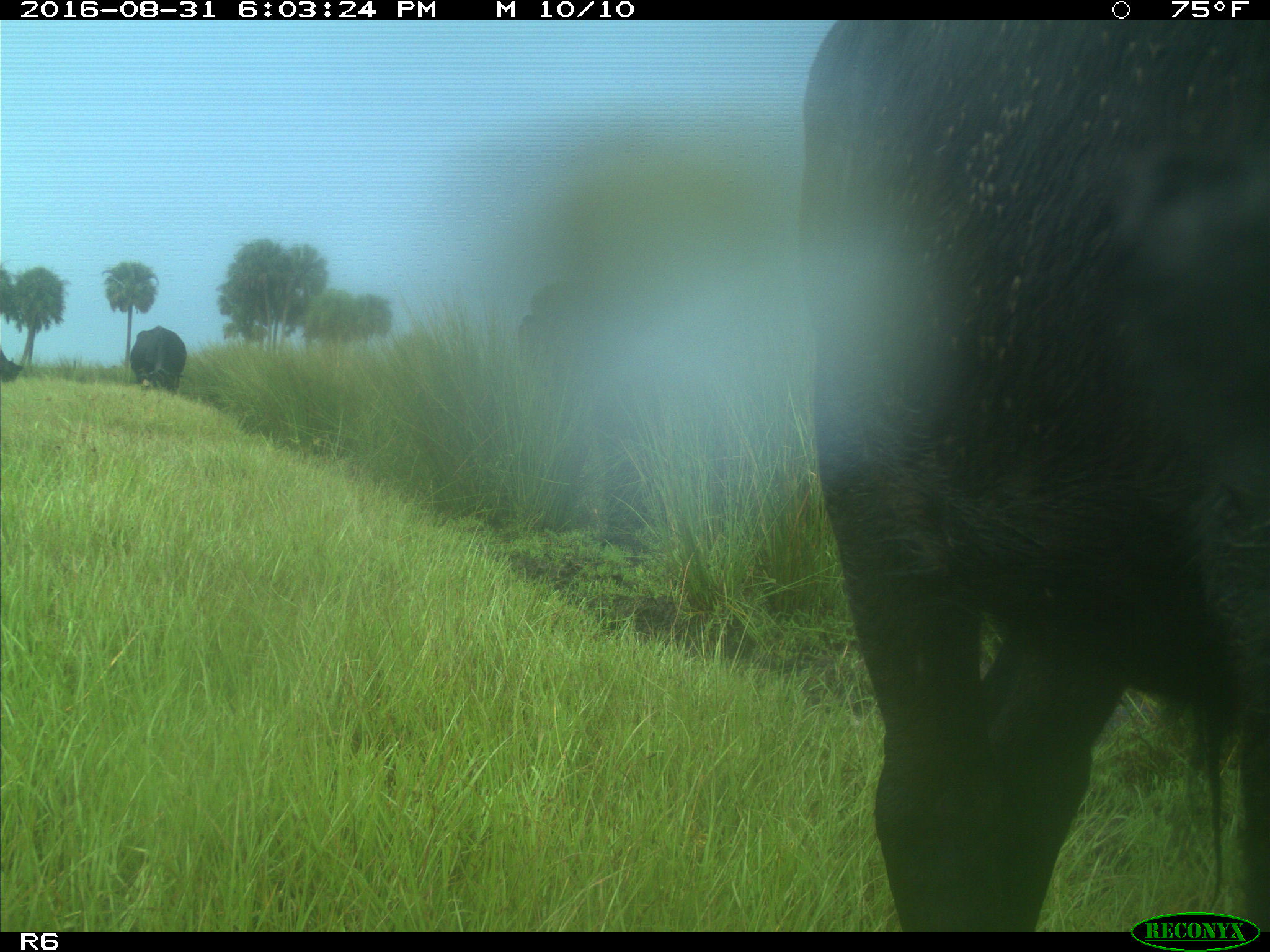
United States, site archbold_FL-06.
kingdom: Animalia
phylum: Chordata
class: Mammalia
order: Artiodactyla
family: Bovidae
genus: Bos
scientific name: Bos taurus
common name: domestic cow